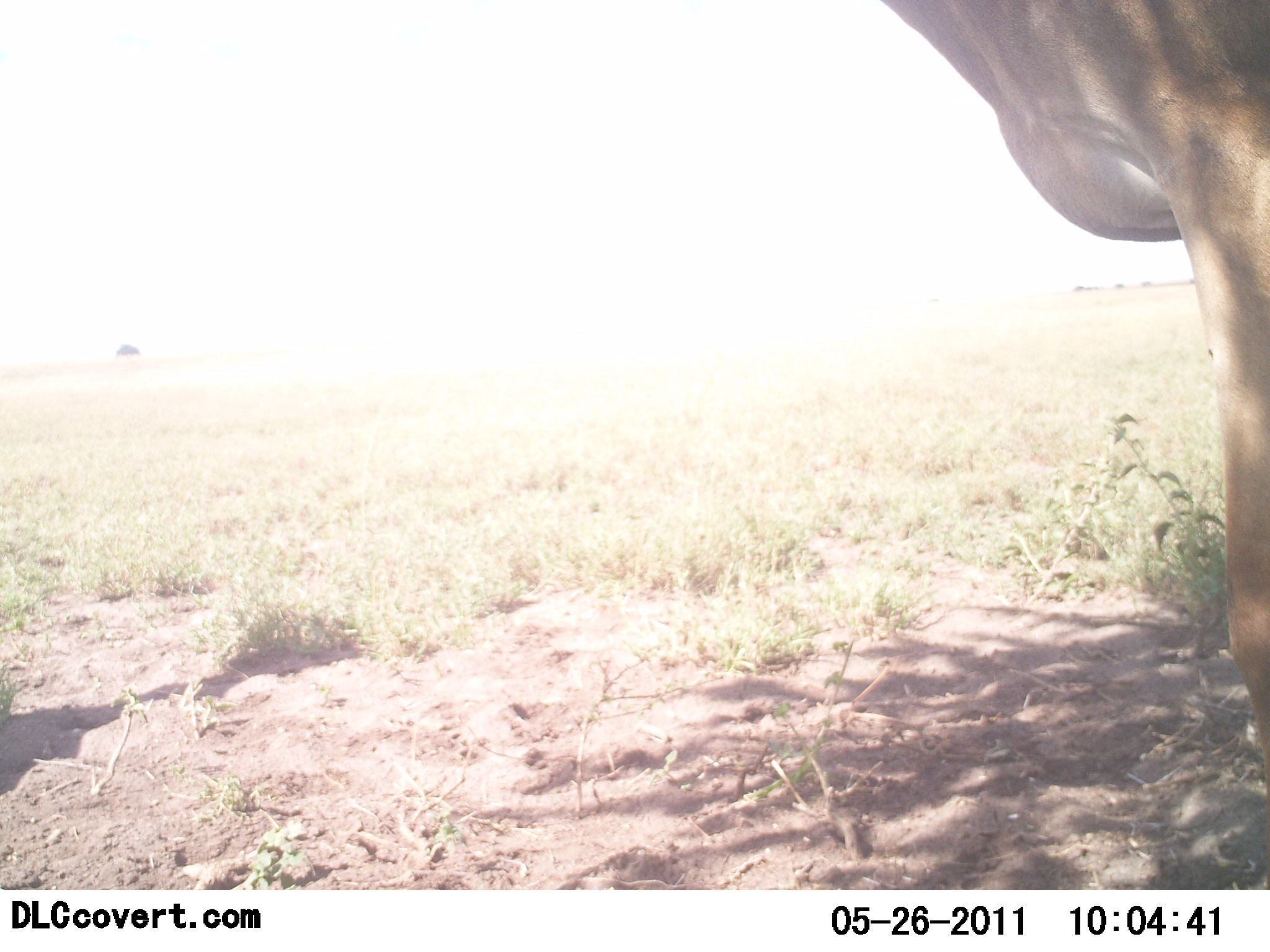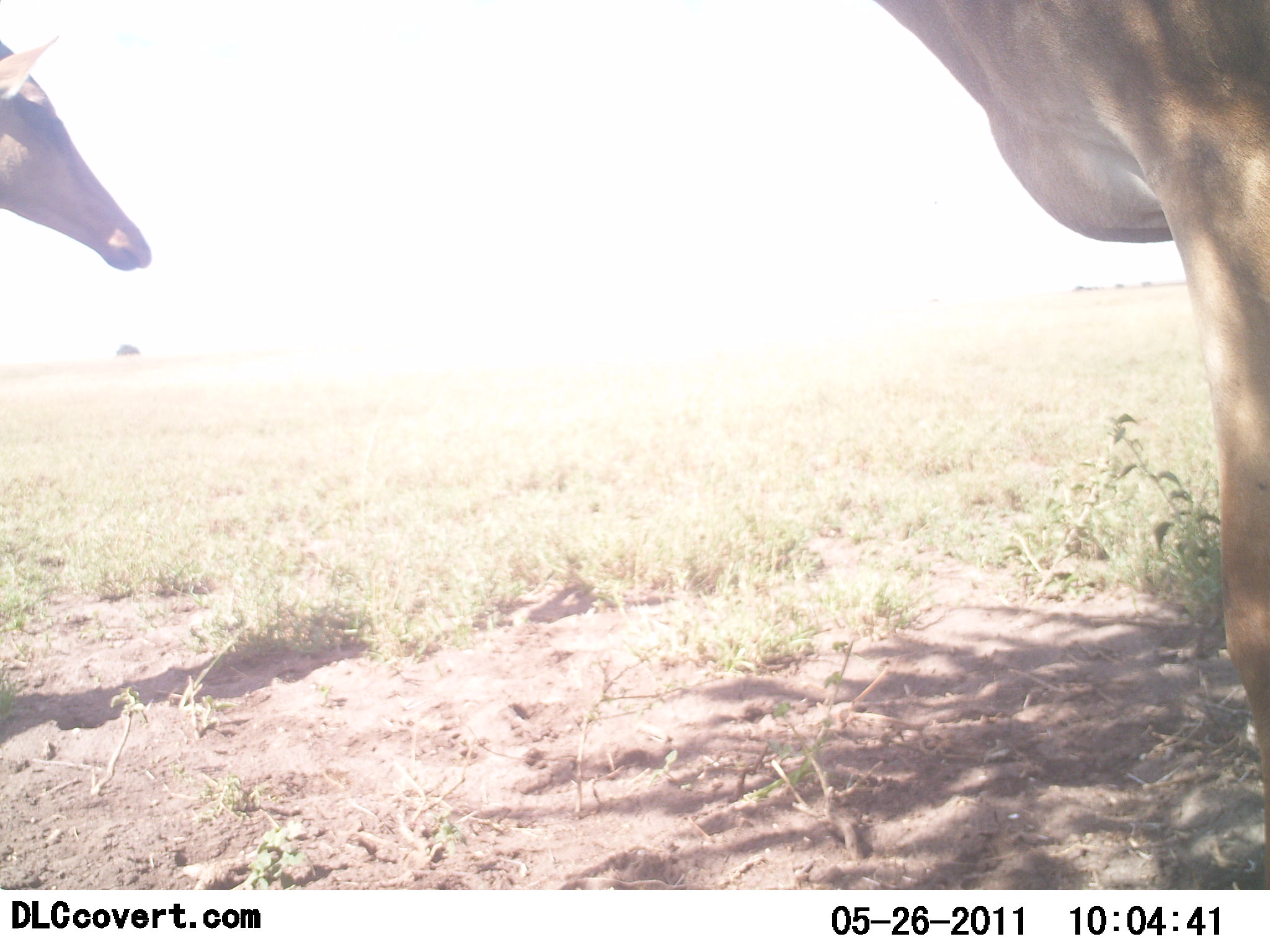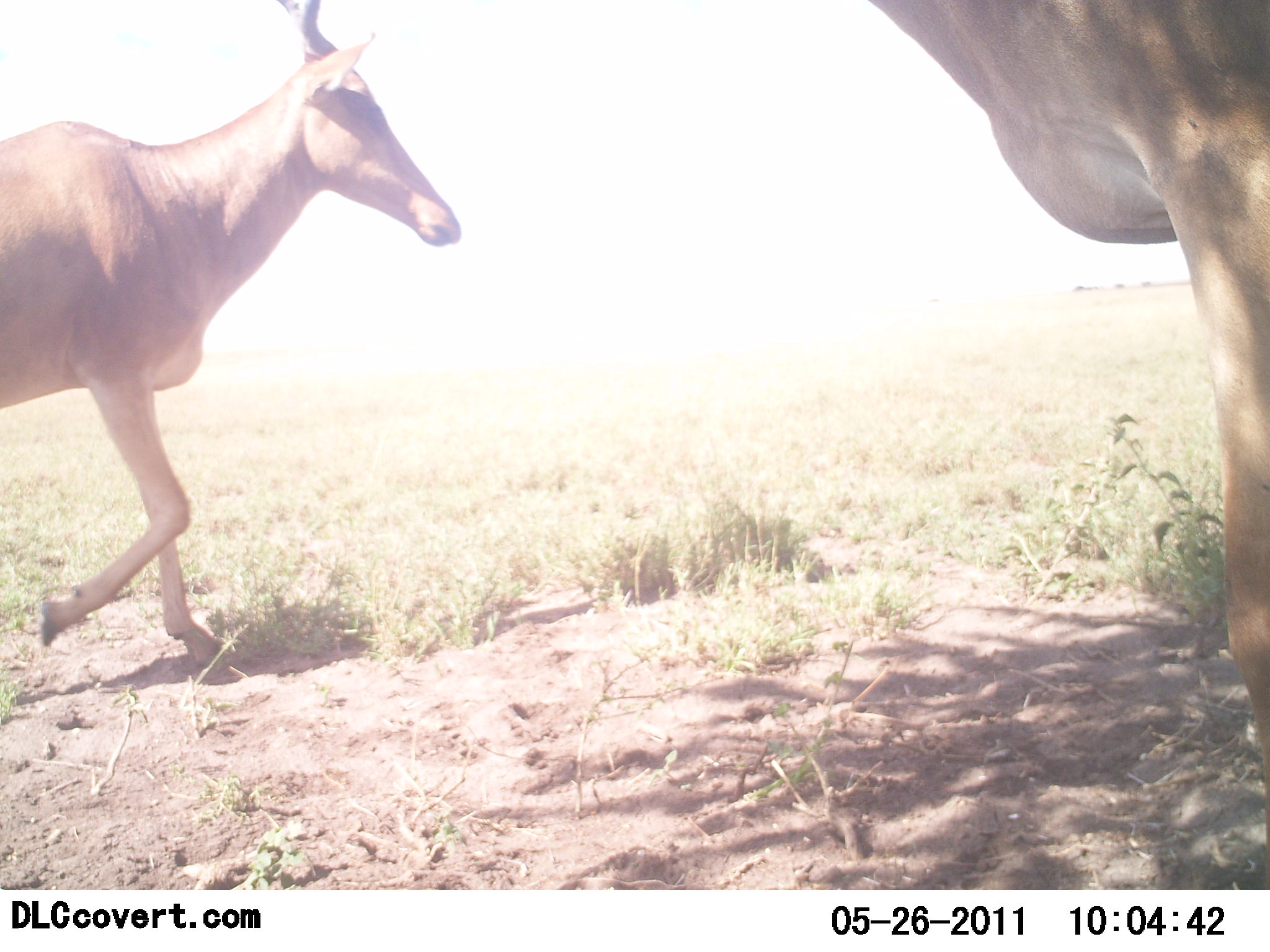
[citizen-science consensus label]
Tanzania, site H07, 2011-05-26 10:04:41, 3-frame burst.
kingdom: Animalia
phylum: Chordata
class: Mammalia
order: Artiodactyla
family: Bovidae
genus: Alcelaphus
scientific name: Alcelaphus buselaphus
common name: hartebeest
Hartebeest (Alcelaphus buselaphus), count 2. Behavior (volunteer vote fractions): standing 67%, resting 0%, moving 100%, interacting 0%. Young present (vote fraction): 0%. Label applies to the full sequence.